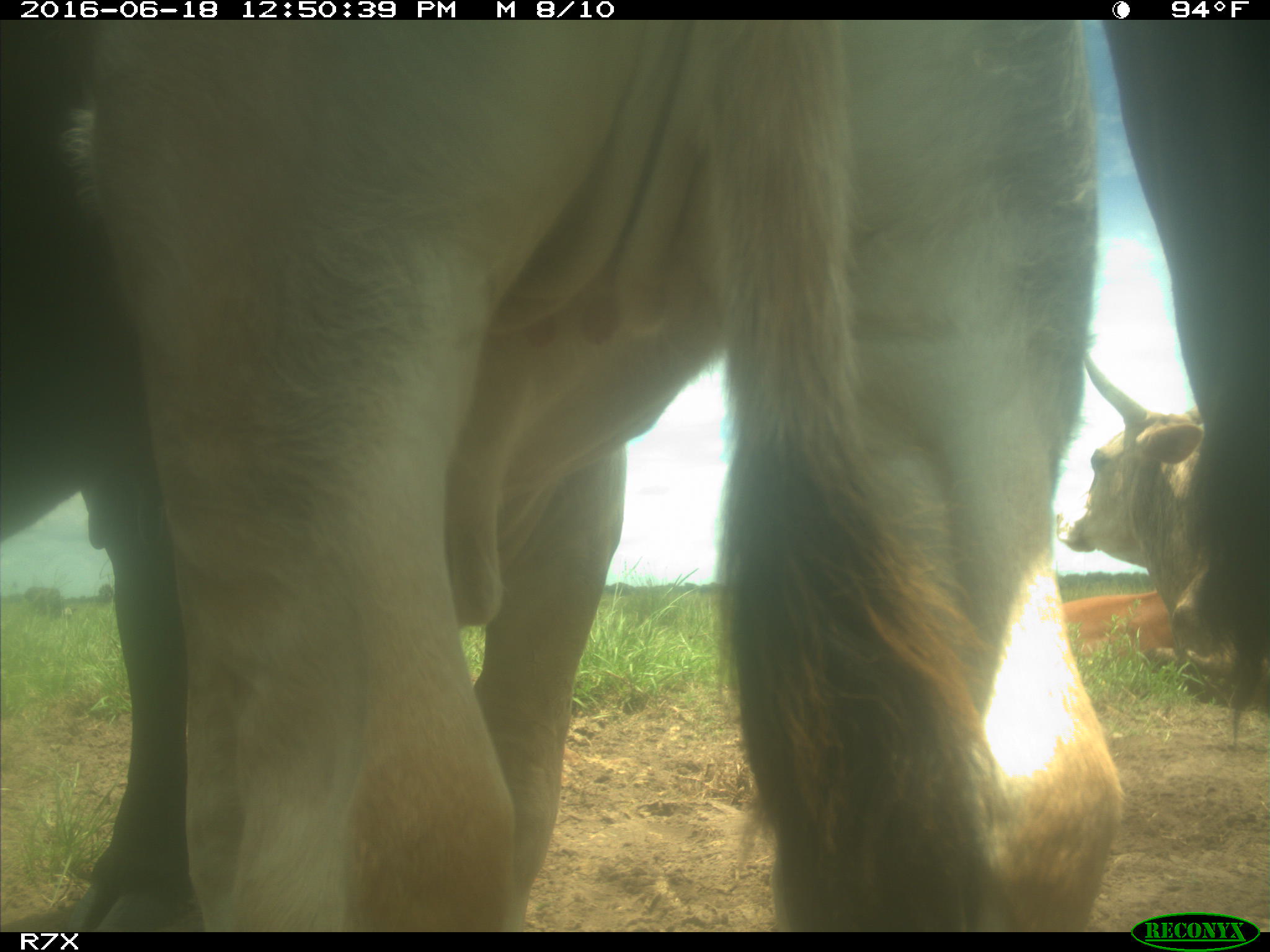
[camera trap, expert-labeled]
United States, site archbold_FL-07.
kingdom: Animalia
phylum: Chordata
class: Mammalia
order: Artiodactyla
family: Bovidae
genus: Bos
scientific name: Bos taurus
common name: domestic cow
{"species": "Bos taurus (domestic cow)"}